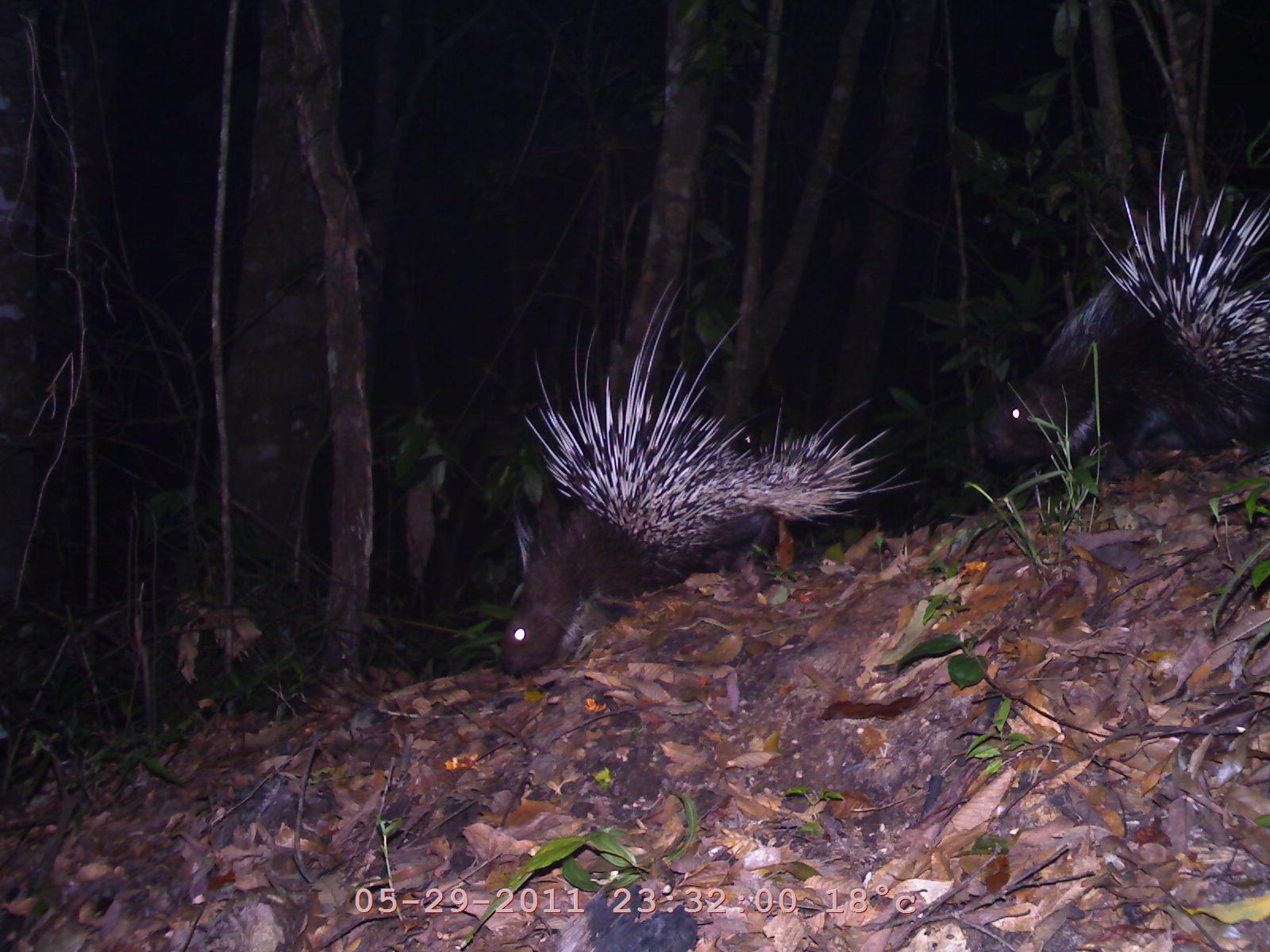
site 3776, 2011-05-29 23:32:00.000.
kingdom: Animalia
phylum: Chordata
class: Mammalia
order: Rodentia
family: Hystricidae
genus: Hystrix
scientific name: Hystrix brachyura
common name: east asian porcupine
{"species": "Hystrix brachyura (east asian porcupine)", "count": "2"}